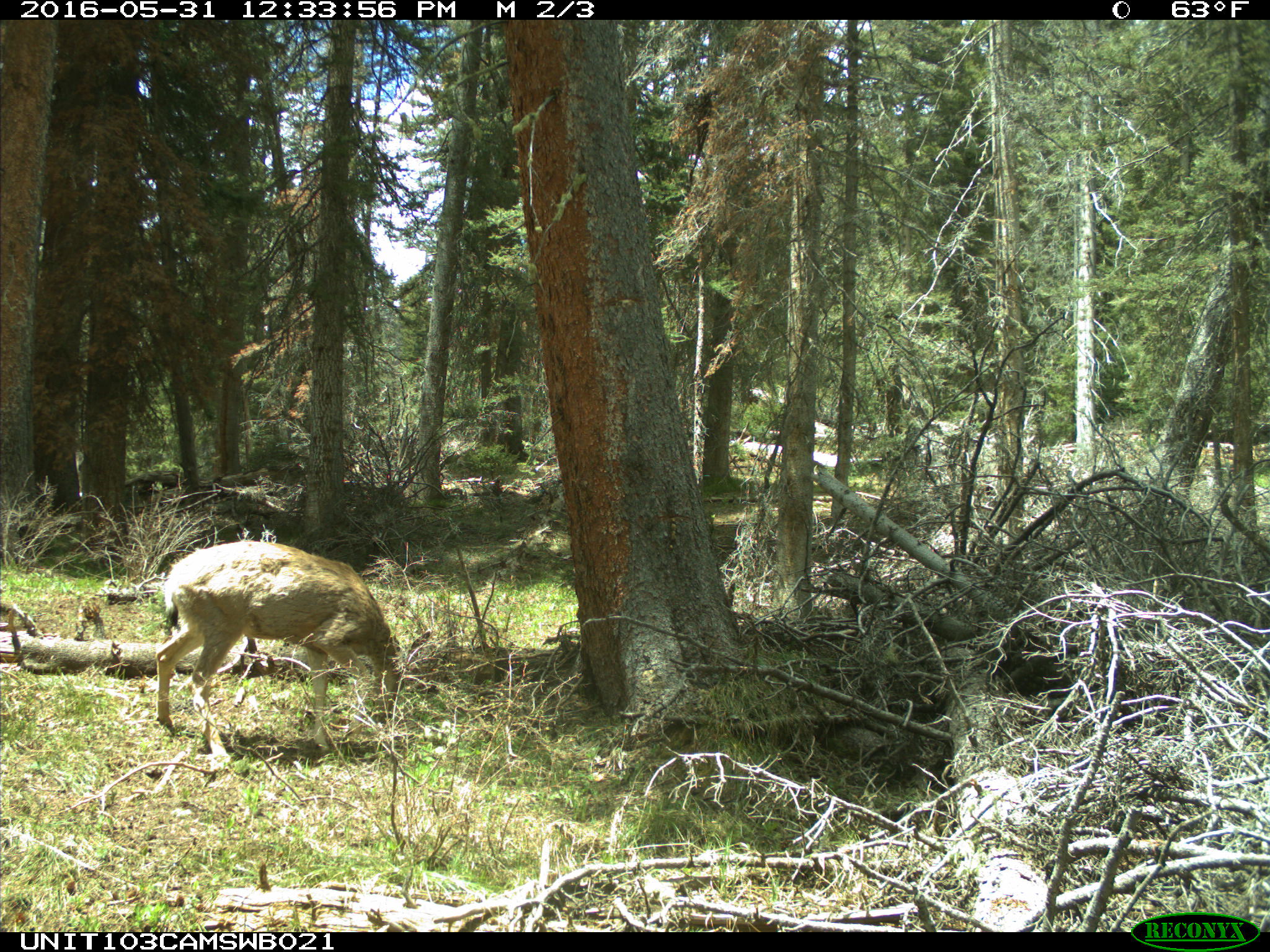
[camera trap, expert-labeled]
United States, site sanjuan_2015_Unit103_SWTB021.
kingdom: Animalia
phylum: Chordata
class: Mammalia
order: Artiodactyla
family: Cervidae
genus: Odocoileus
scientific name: Odocoileus hemionus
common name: mule deer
Odocoileus hemionus (mule deer).